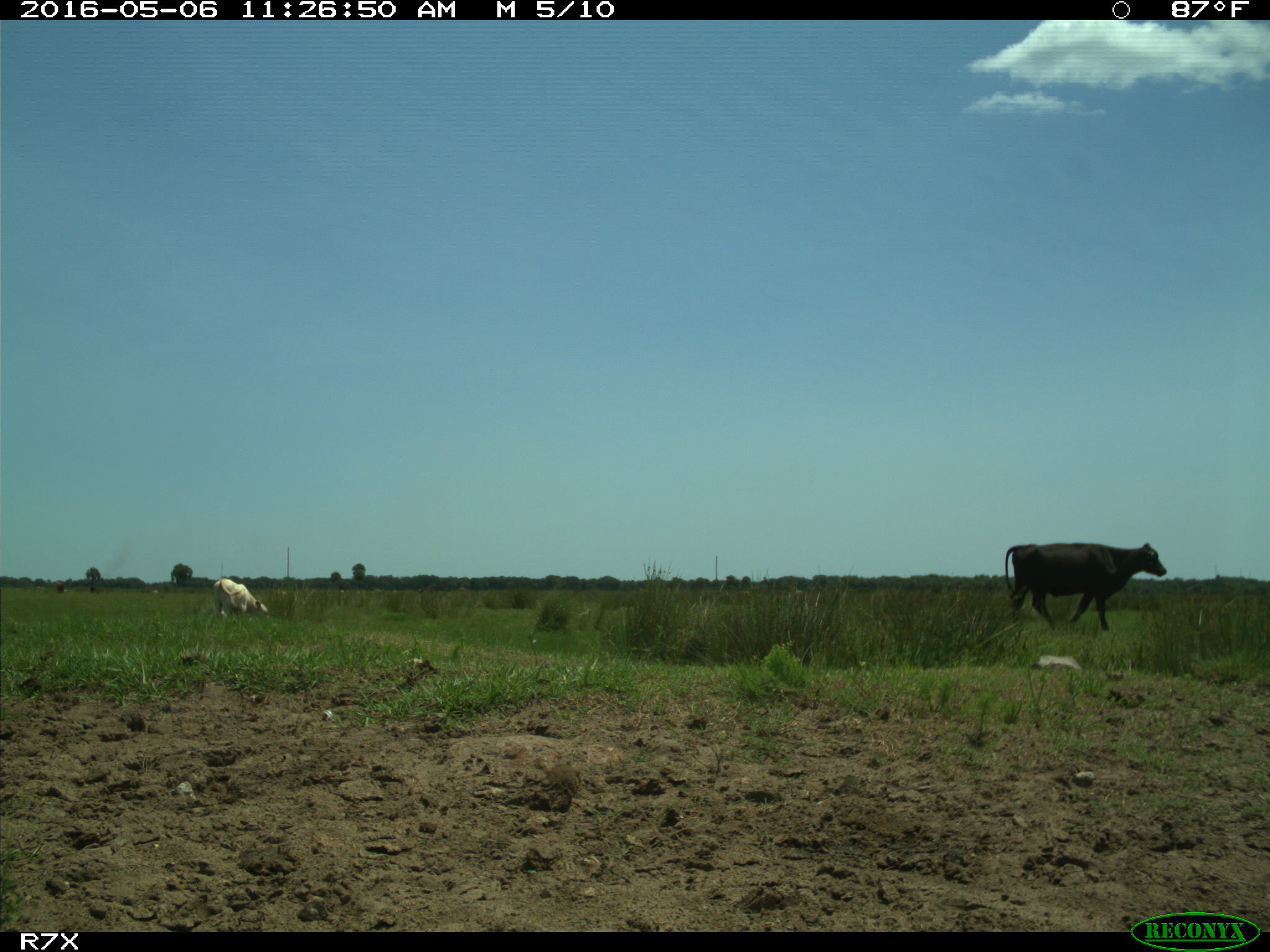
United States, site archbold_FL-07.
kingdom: Animalia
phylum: Chordata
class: Mammalia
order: Artiodactyla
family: Bovidae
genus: Bos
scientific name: Bos taurus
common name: domestic cow